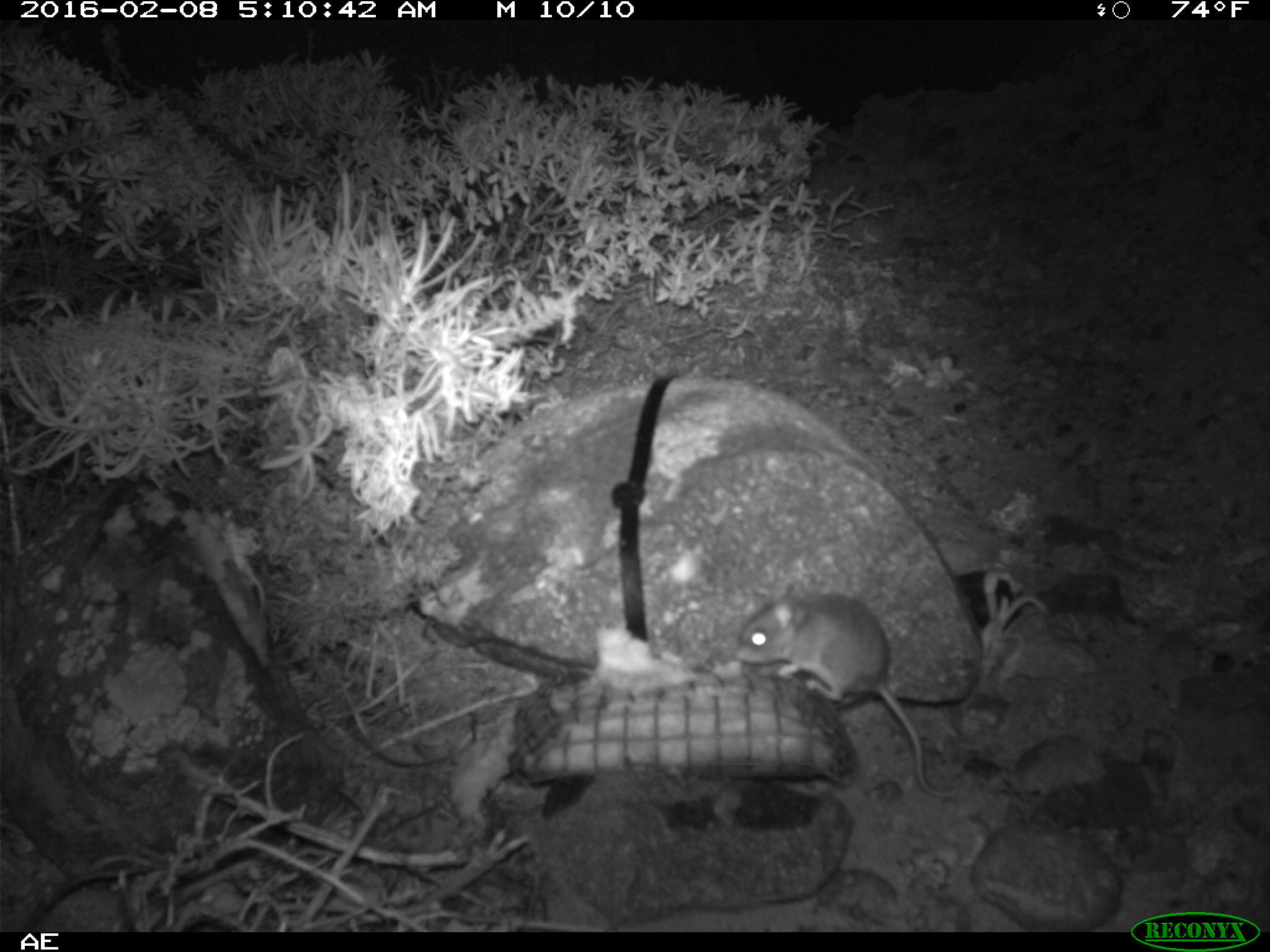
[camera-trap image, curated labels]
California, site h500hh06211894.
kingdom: Animalia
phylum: Chordata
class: Mammalia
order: Rodentia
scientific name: Rodentia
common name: rodent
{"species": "rodent (Rodentia)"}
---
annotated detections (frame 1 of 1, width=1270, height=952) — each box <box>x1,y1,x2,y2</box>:
rodent: <box>735,576,956,795</box>